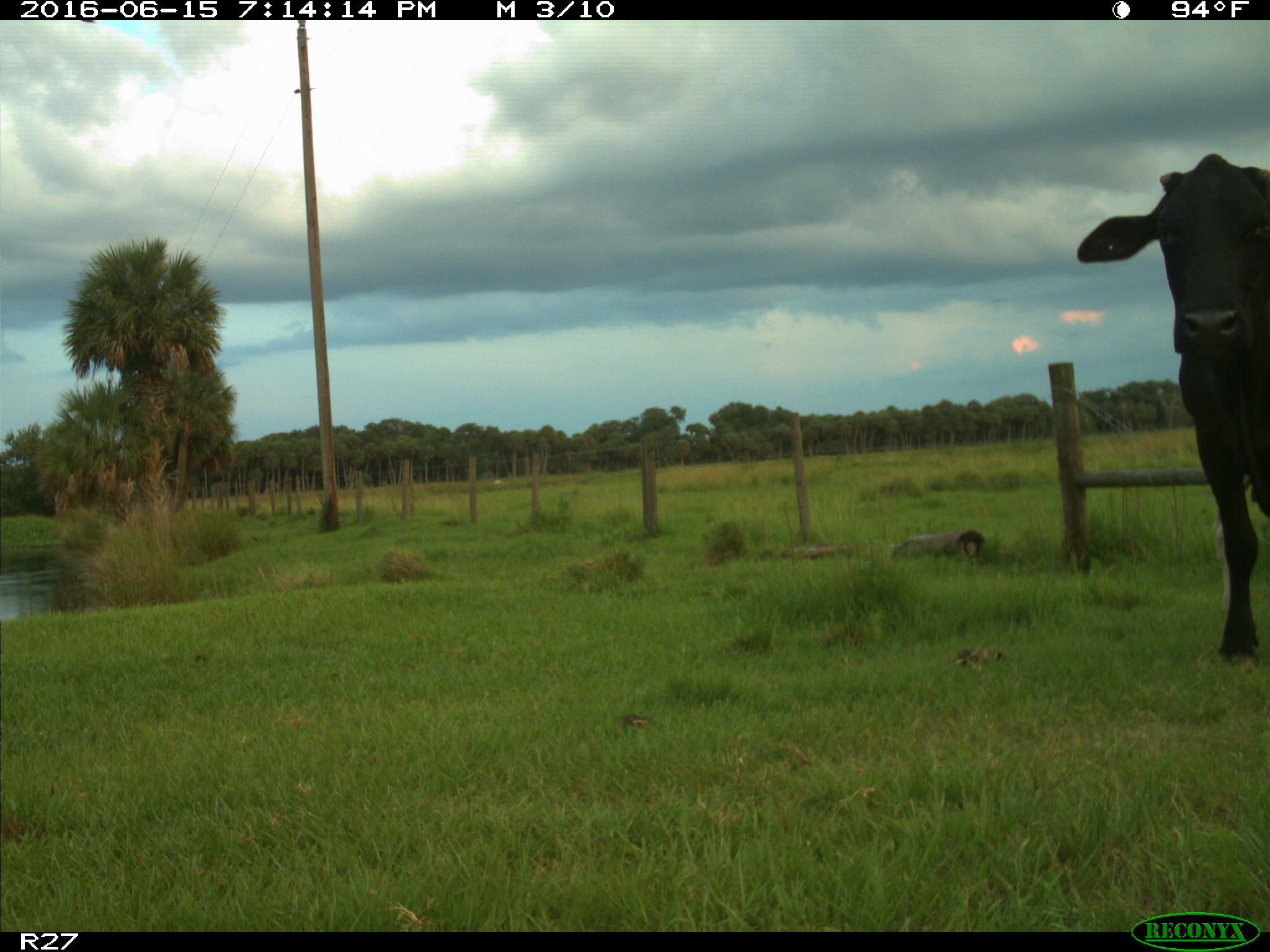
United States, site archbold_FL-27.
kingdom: Animalia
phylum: Chordata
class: Mammalia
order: Artiodactyla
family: Bovidae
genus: Bos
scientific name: Bos taurus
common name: domestic cow